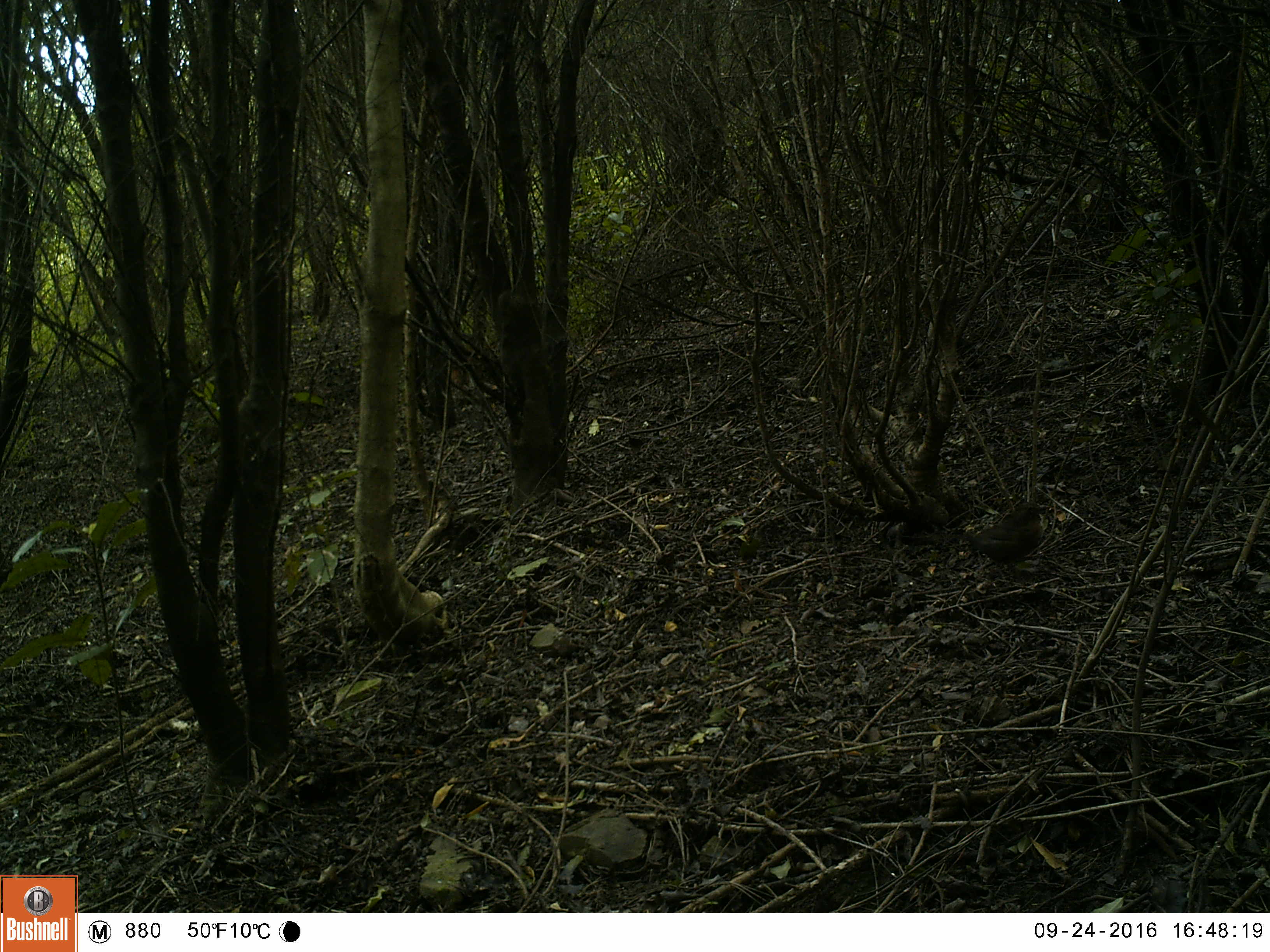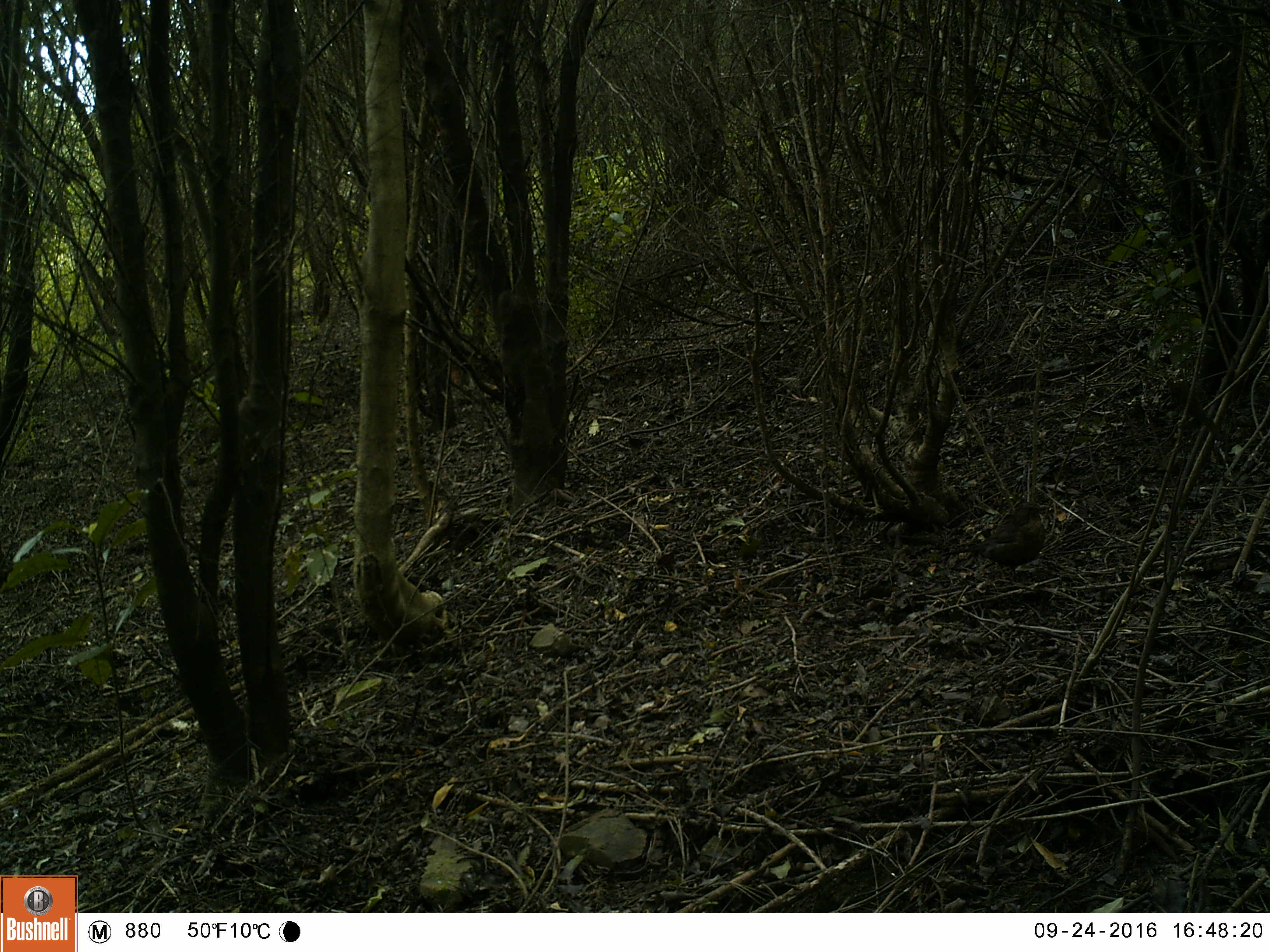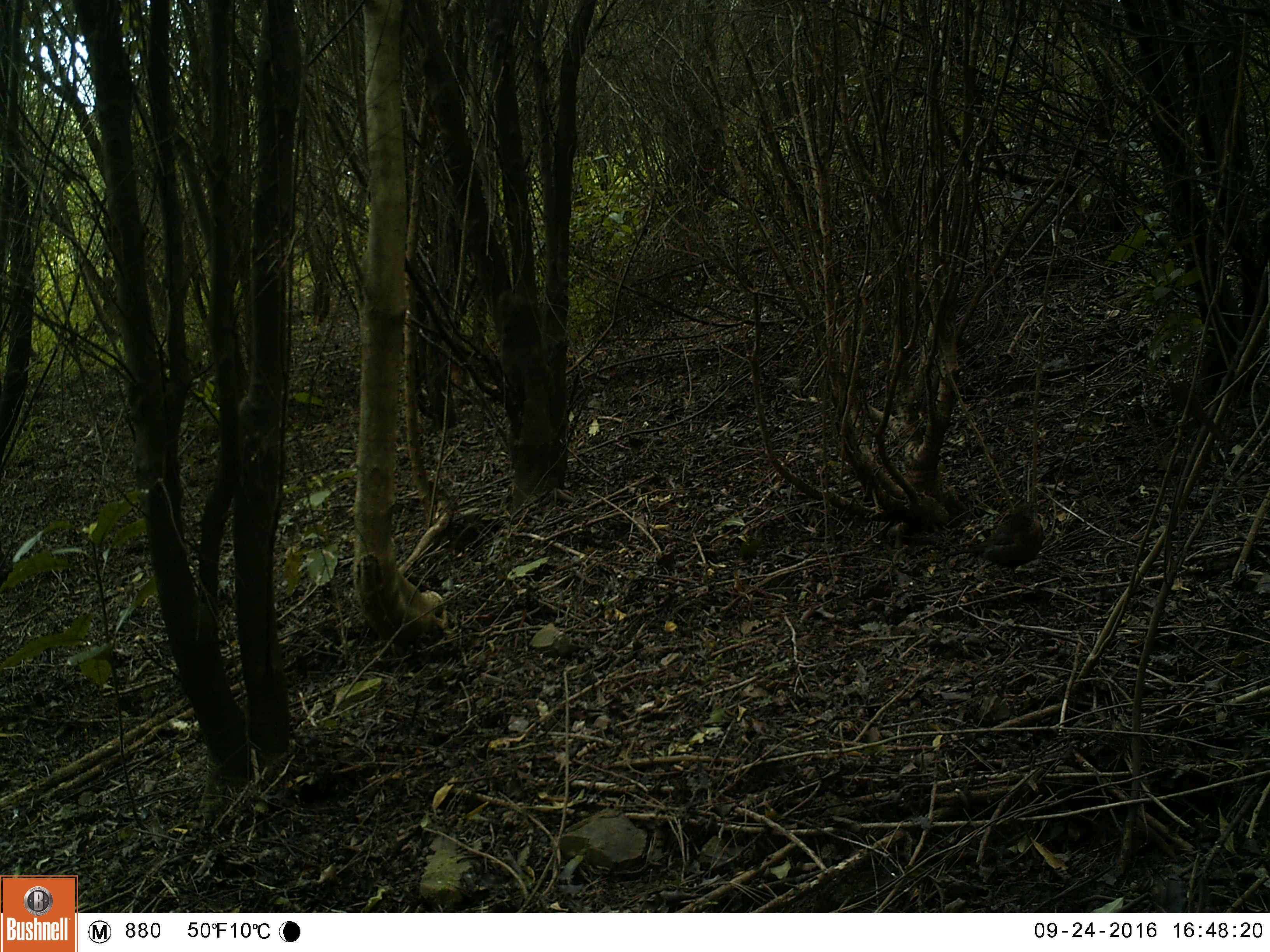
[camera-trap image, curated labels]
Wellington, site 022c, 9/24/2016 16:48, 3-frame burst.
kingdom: Animalia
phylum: Chordata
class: Aves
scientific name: Aves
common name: bird